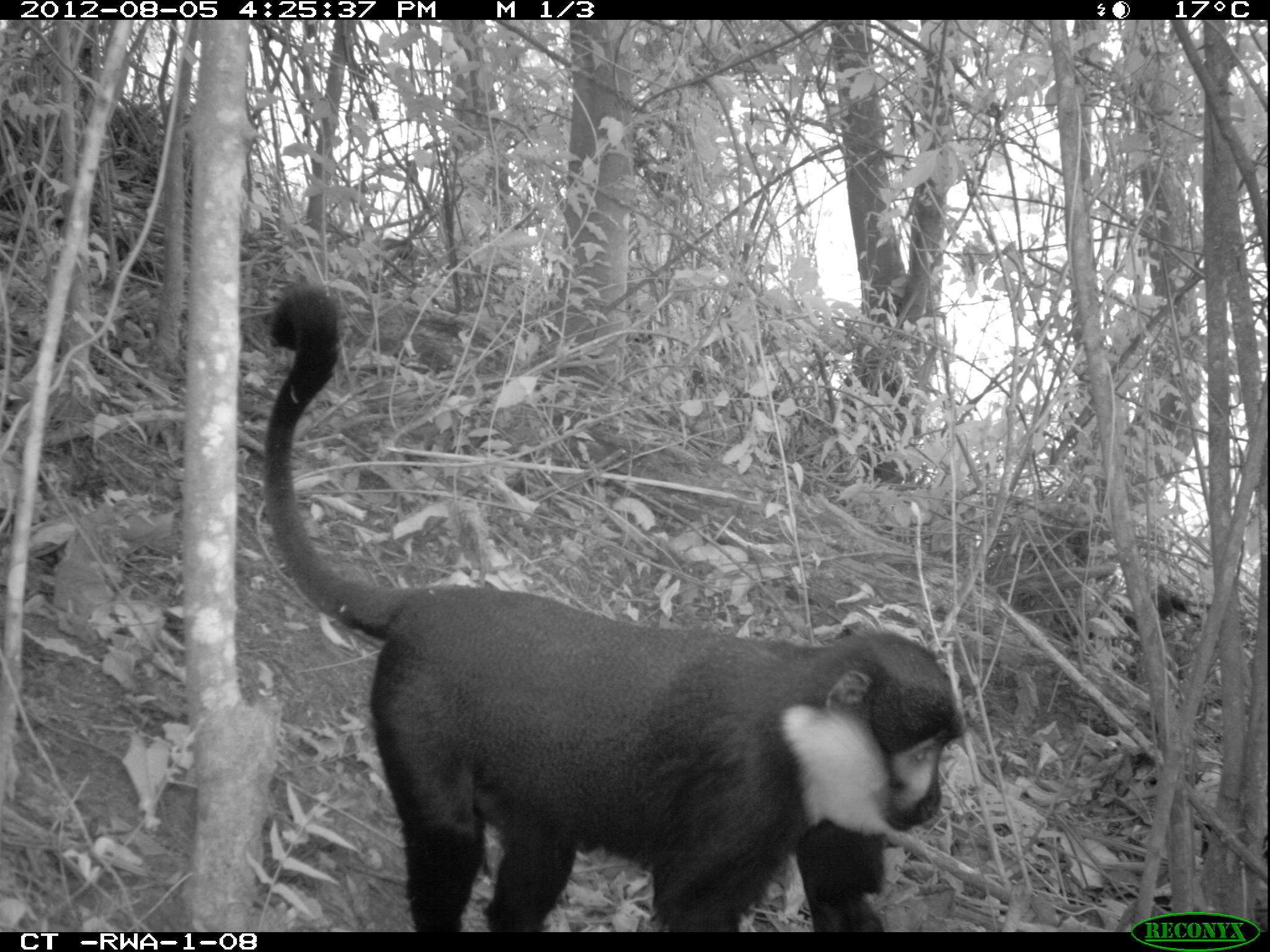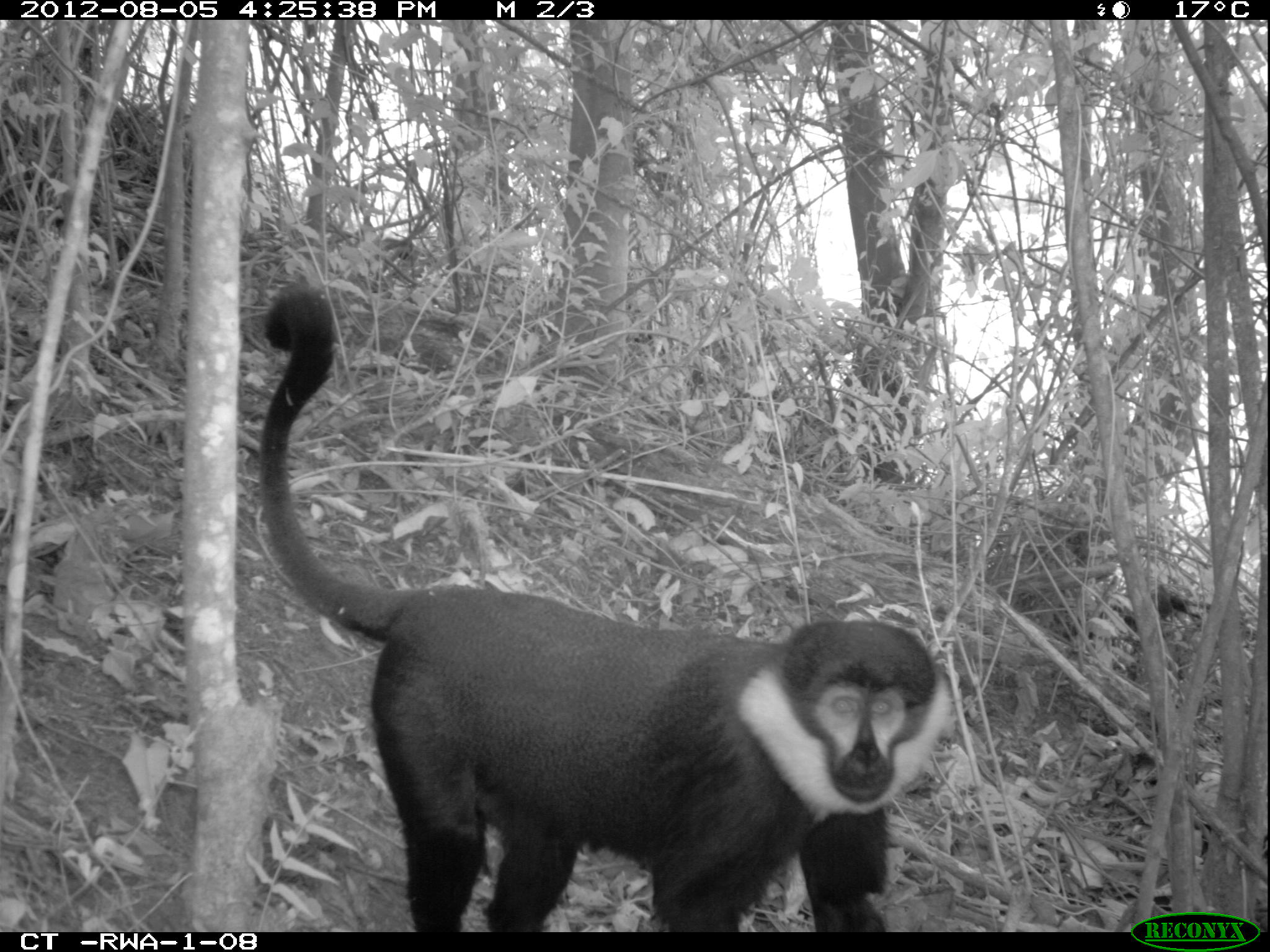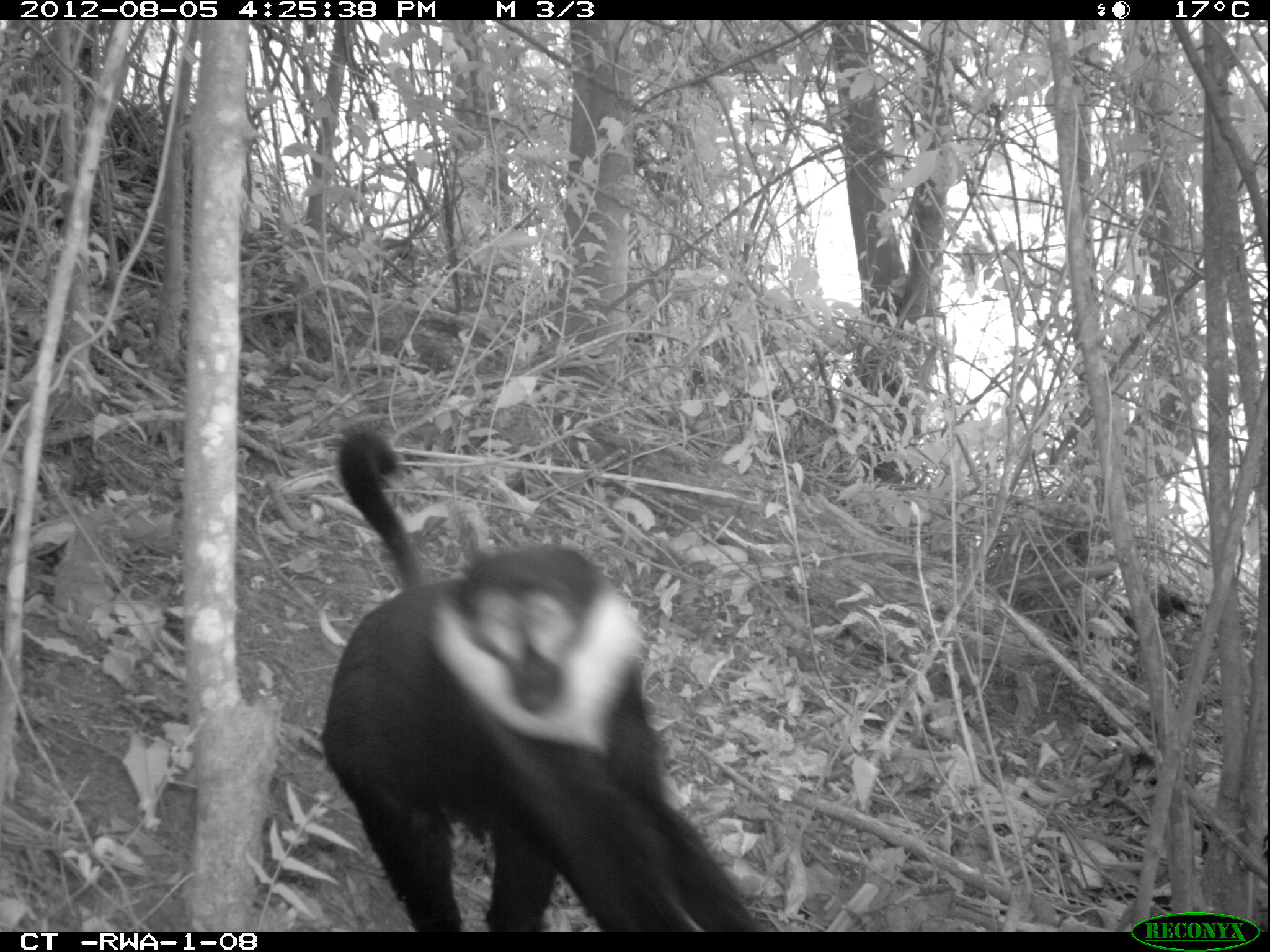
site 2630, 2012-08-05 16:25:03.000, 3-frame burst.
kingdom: Animalia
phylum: Chordata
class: Mammalia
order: Primates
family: Cercopithecidae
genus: Allochrocebus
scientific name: Allochrocebus lhoesti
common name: l'hoest's monkey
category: cercopithecus lhoesti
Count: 1.